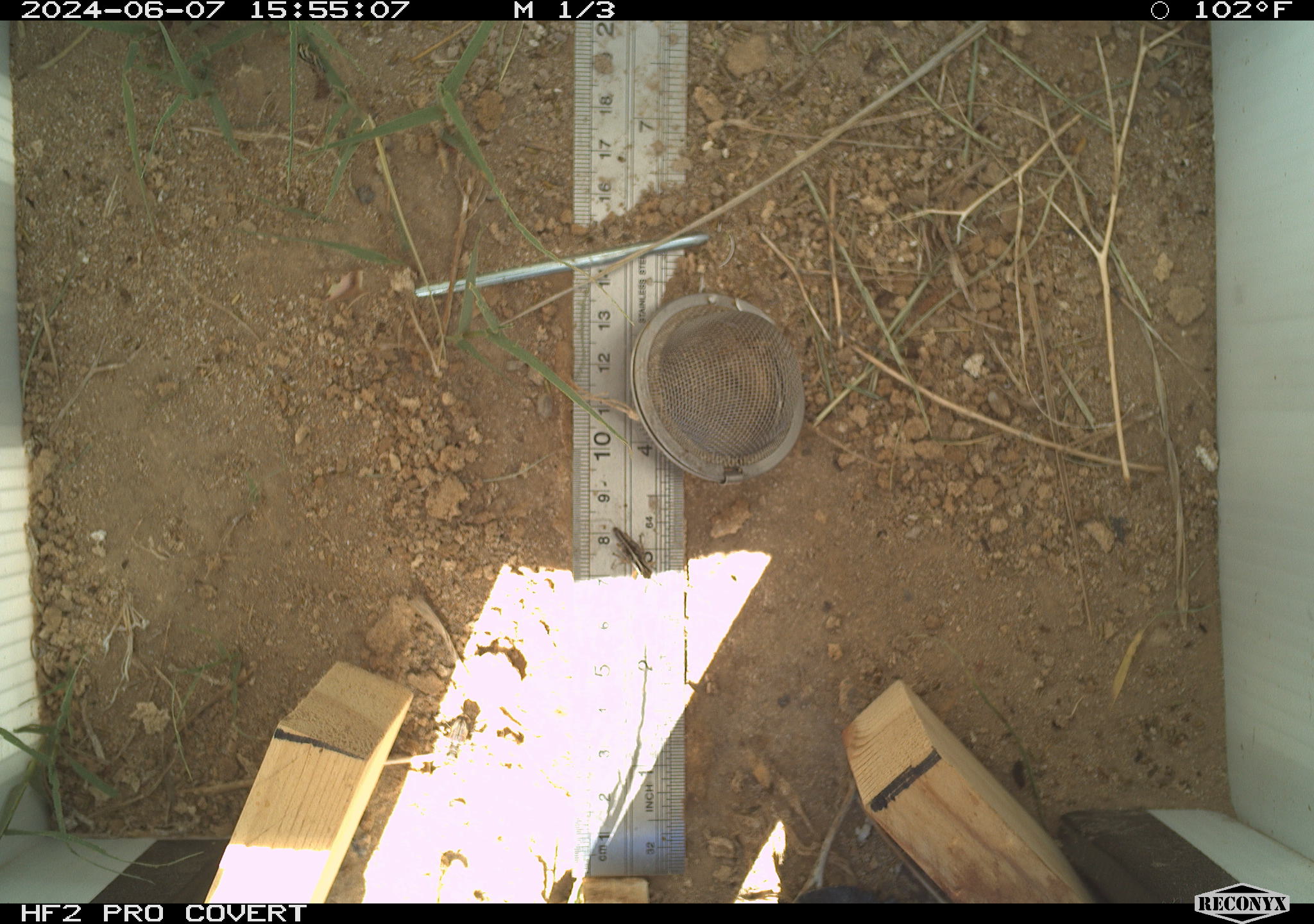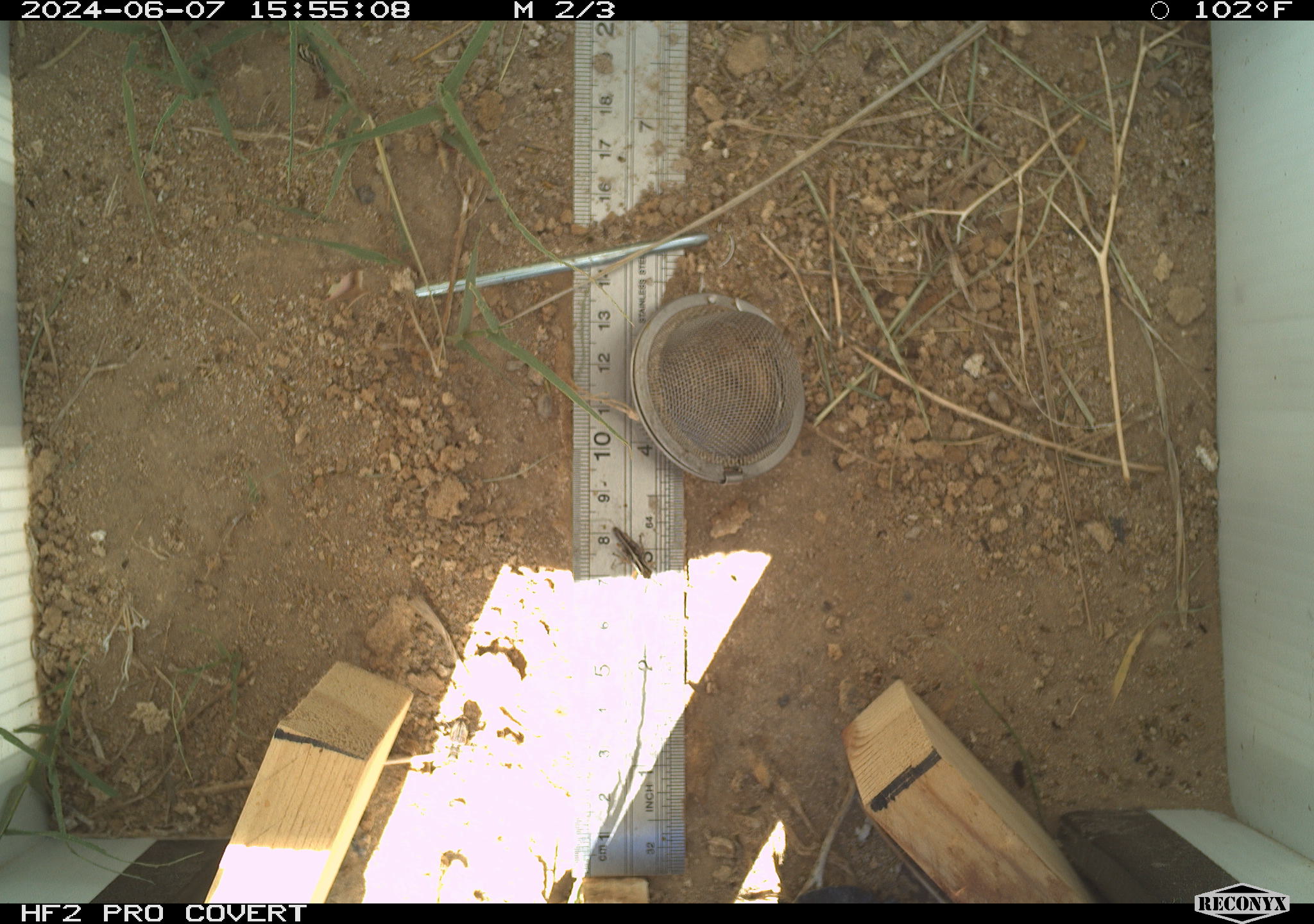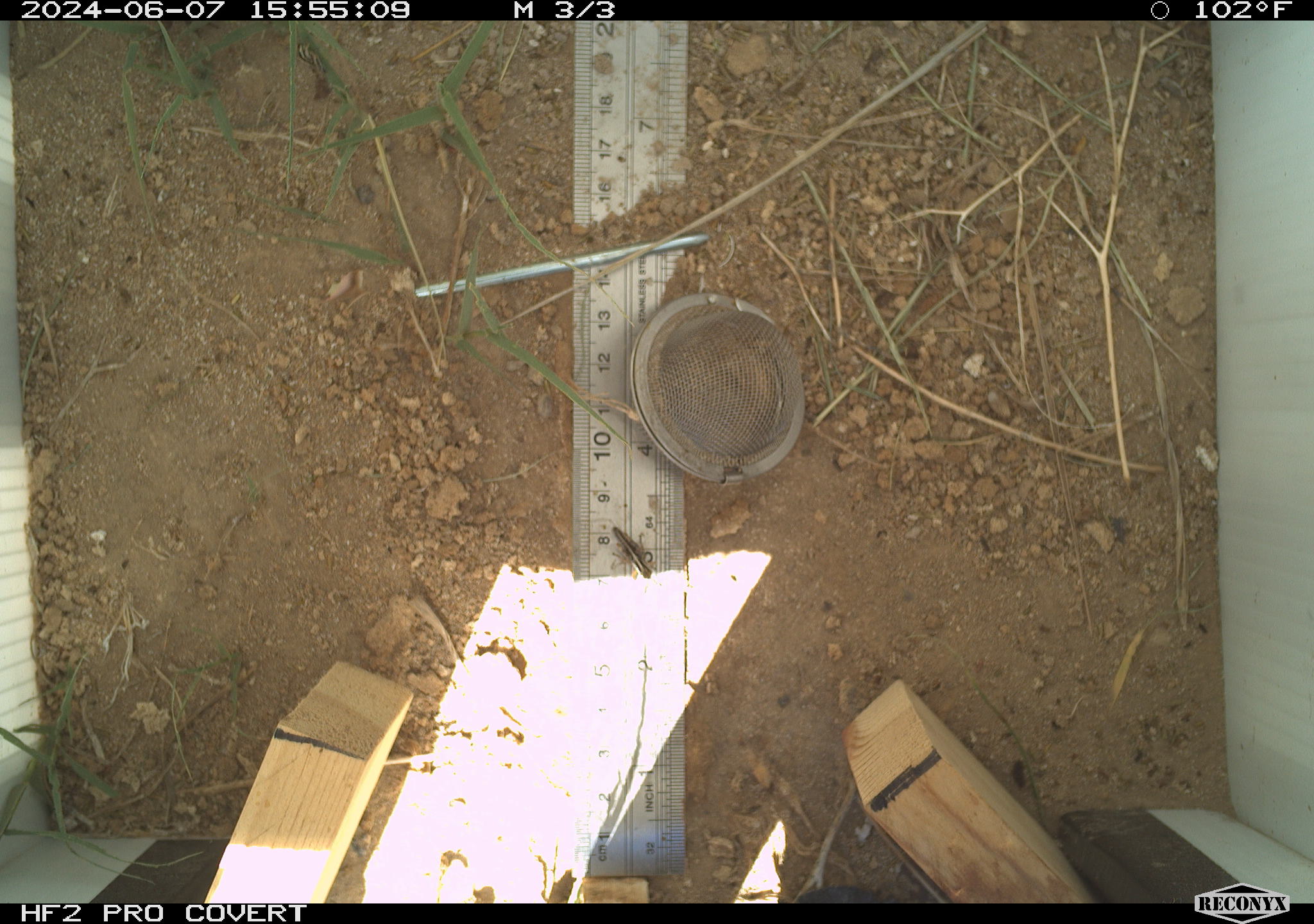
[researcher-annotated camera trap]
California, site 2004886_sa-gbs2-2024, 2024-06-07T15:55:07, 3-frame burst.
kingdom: Animalia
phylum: Arthropoda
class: Insecta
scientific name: Insecta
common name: insect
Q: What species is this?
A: Insect (Insecta).